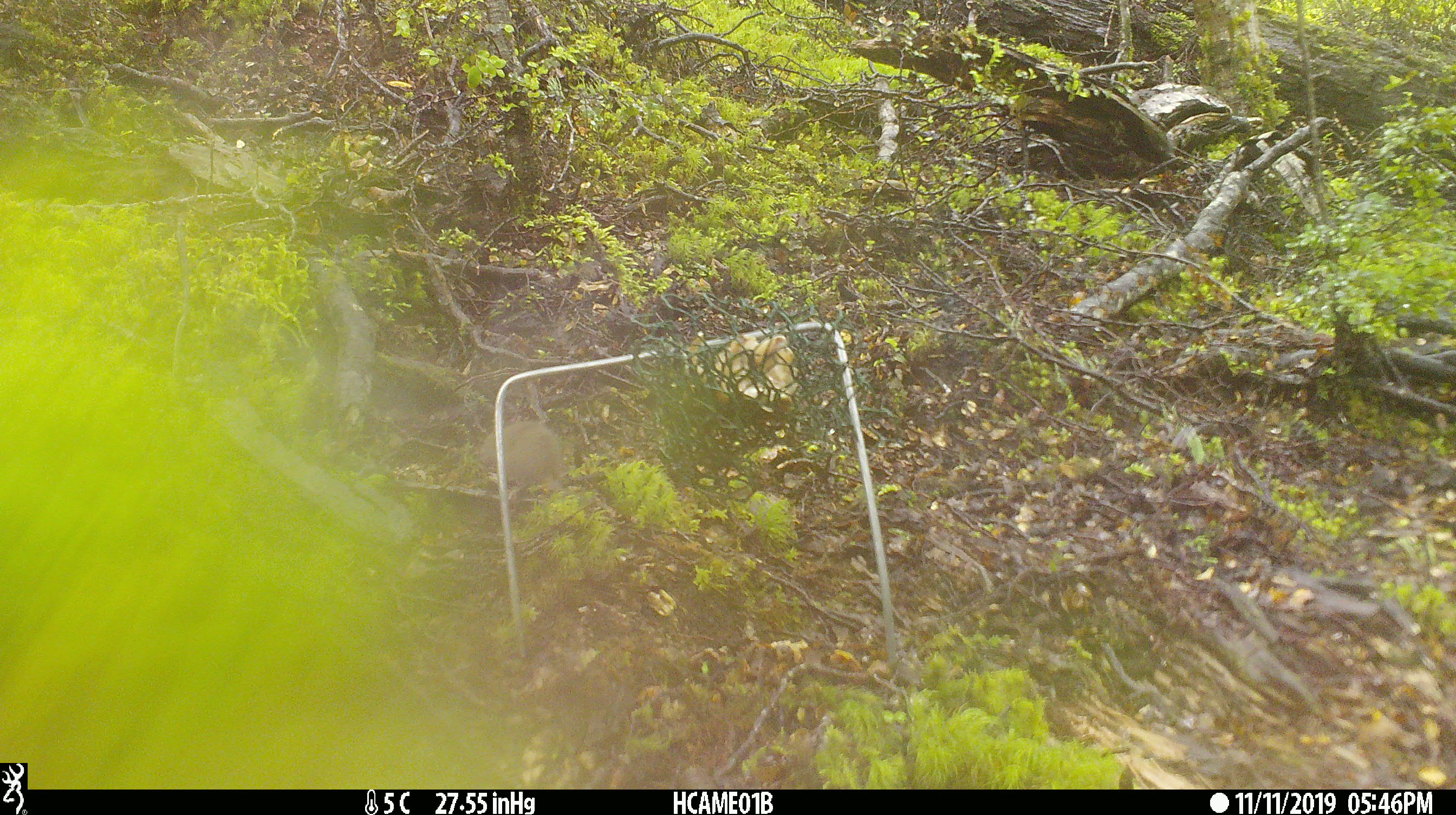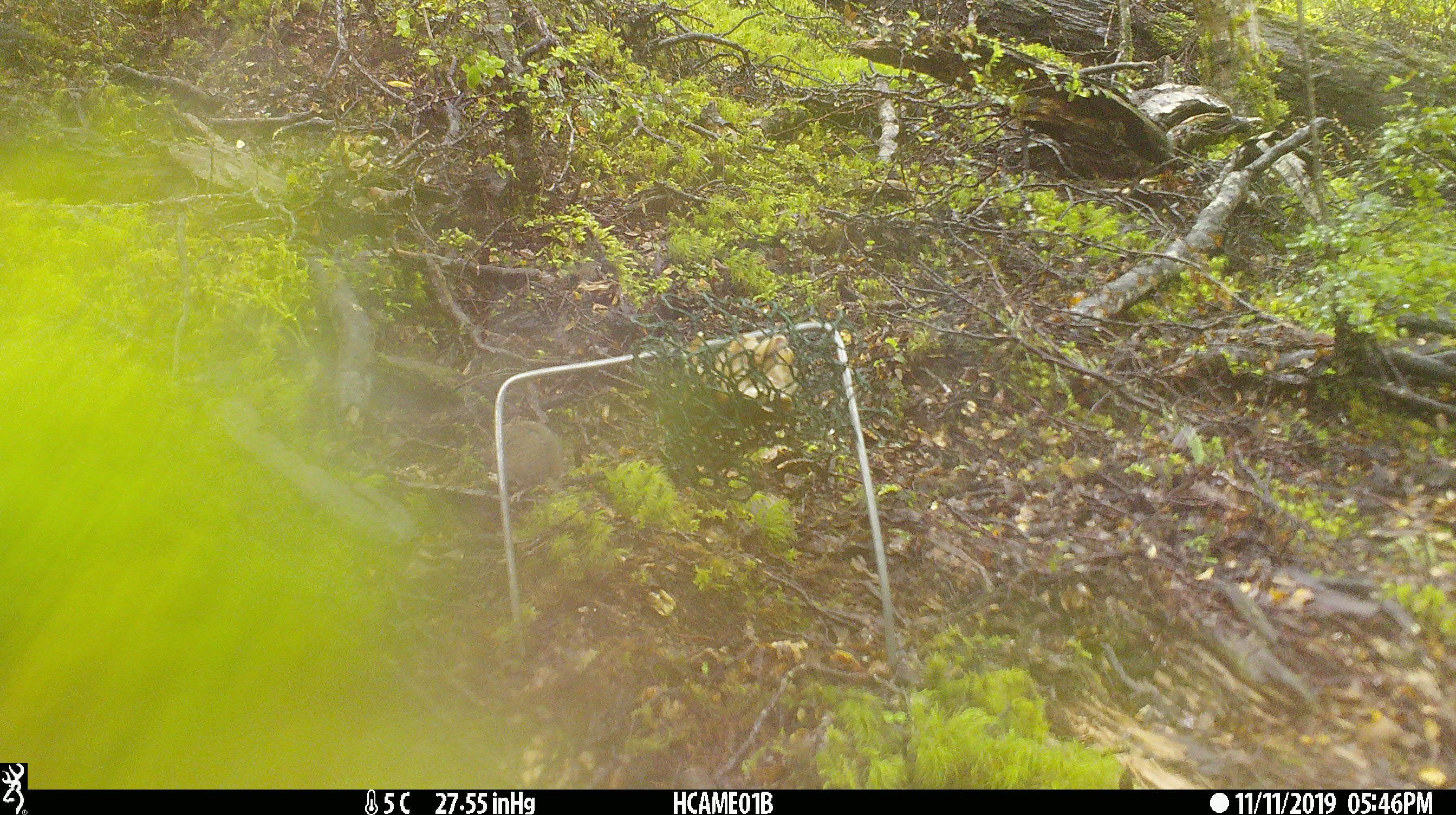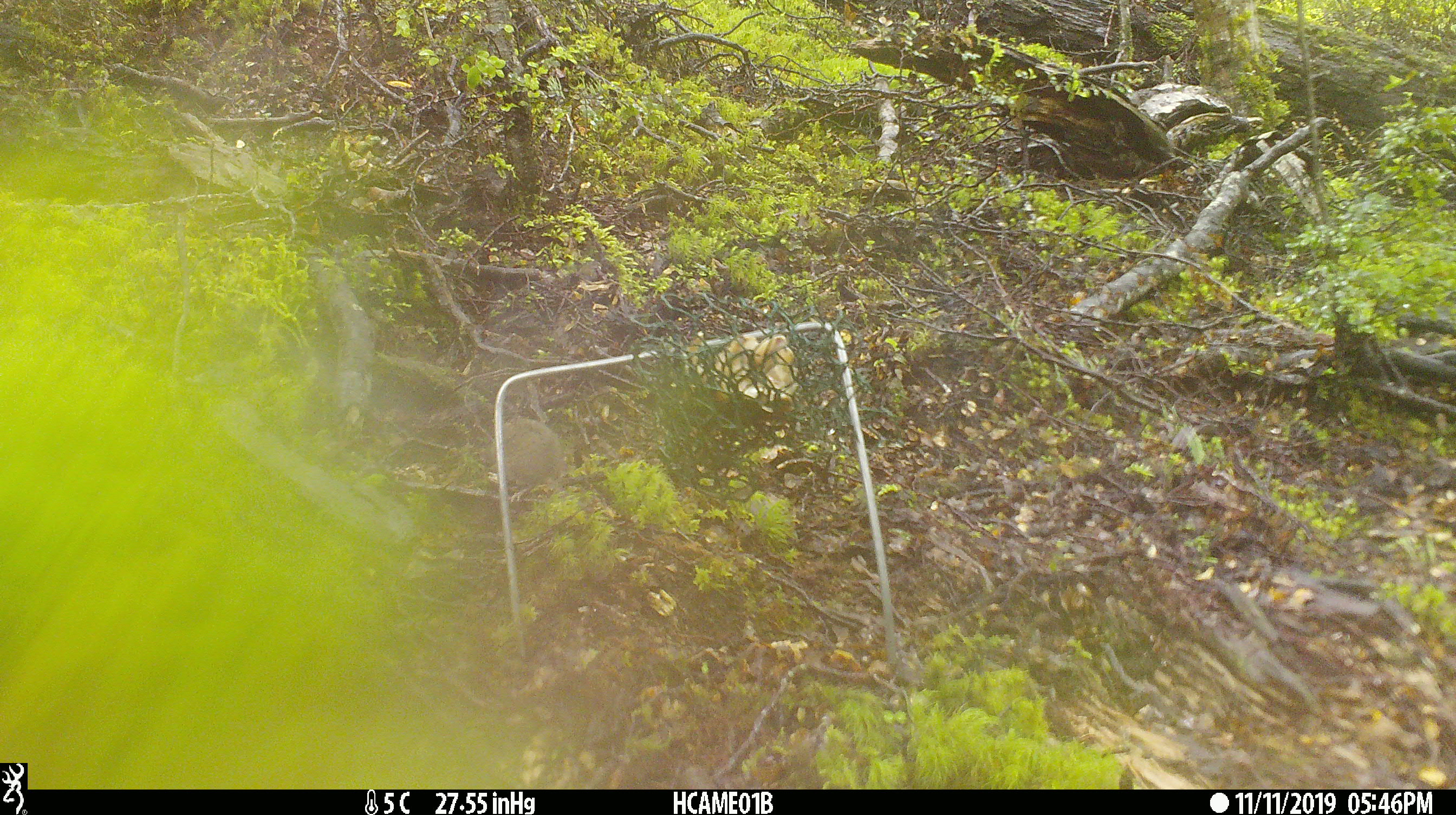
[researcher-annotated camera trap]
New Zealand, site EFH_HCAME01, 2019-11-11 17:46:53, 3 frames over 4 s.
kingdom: Animalia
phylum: Chordata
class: Mammalia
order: Rodentia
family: Muridae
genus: Mus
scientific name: Mus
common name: mouse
Mouse (Mus).